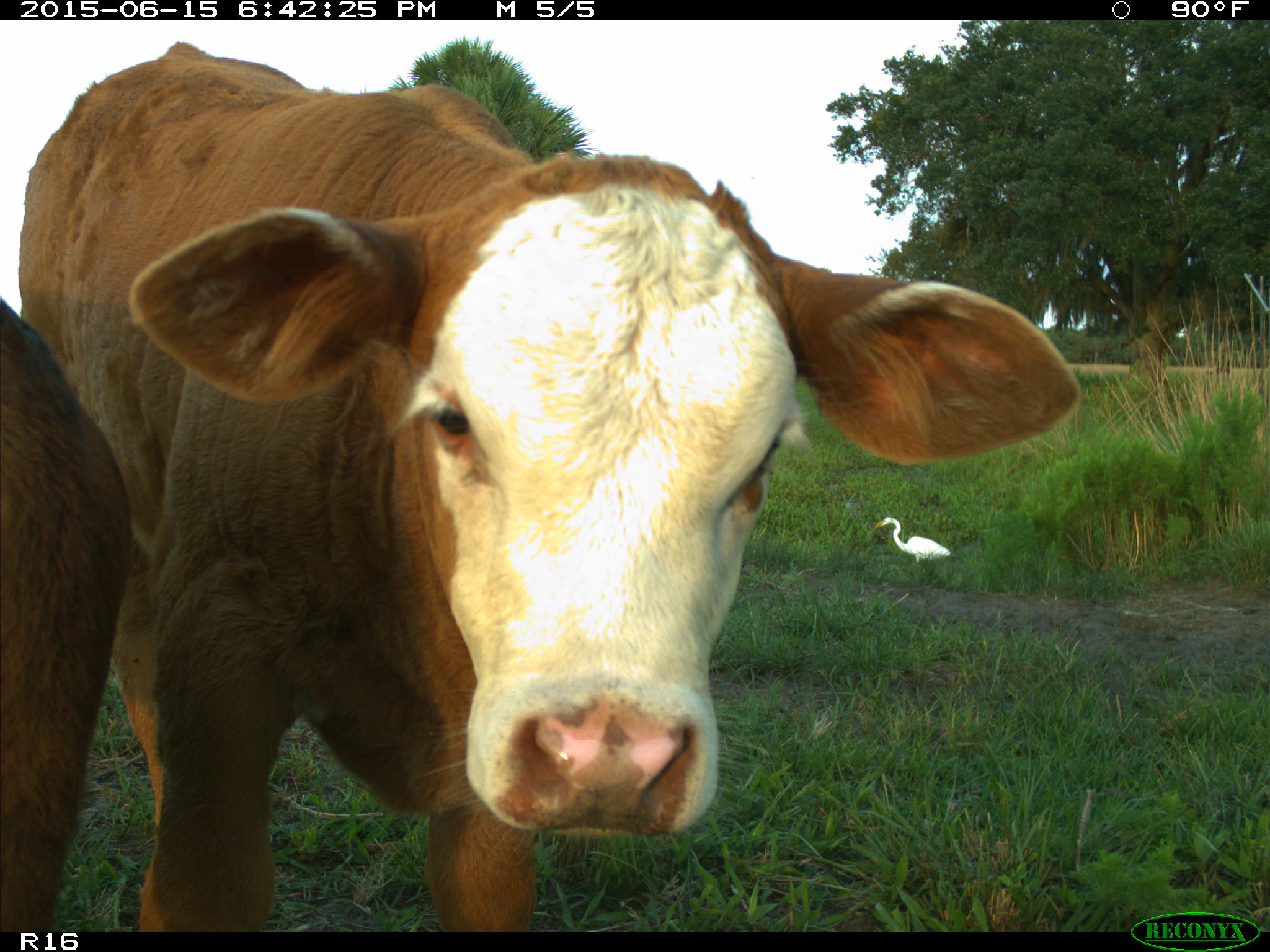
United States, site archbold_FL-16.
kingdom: Animalia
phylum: Chordata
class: Mammalia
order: Artiodactyla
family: Bovidae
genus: Bos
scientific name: Bos taurus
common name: domestic cow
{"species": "Bos taurus (domestic cow)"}